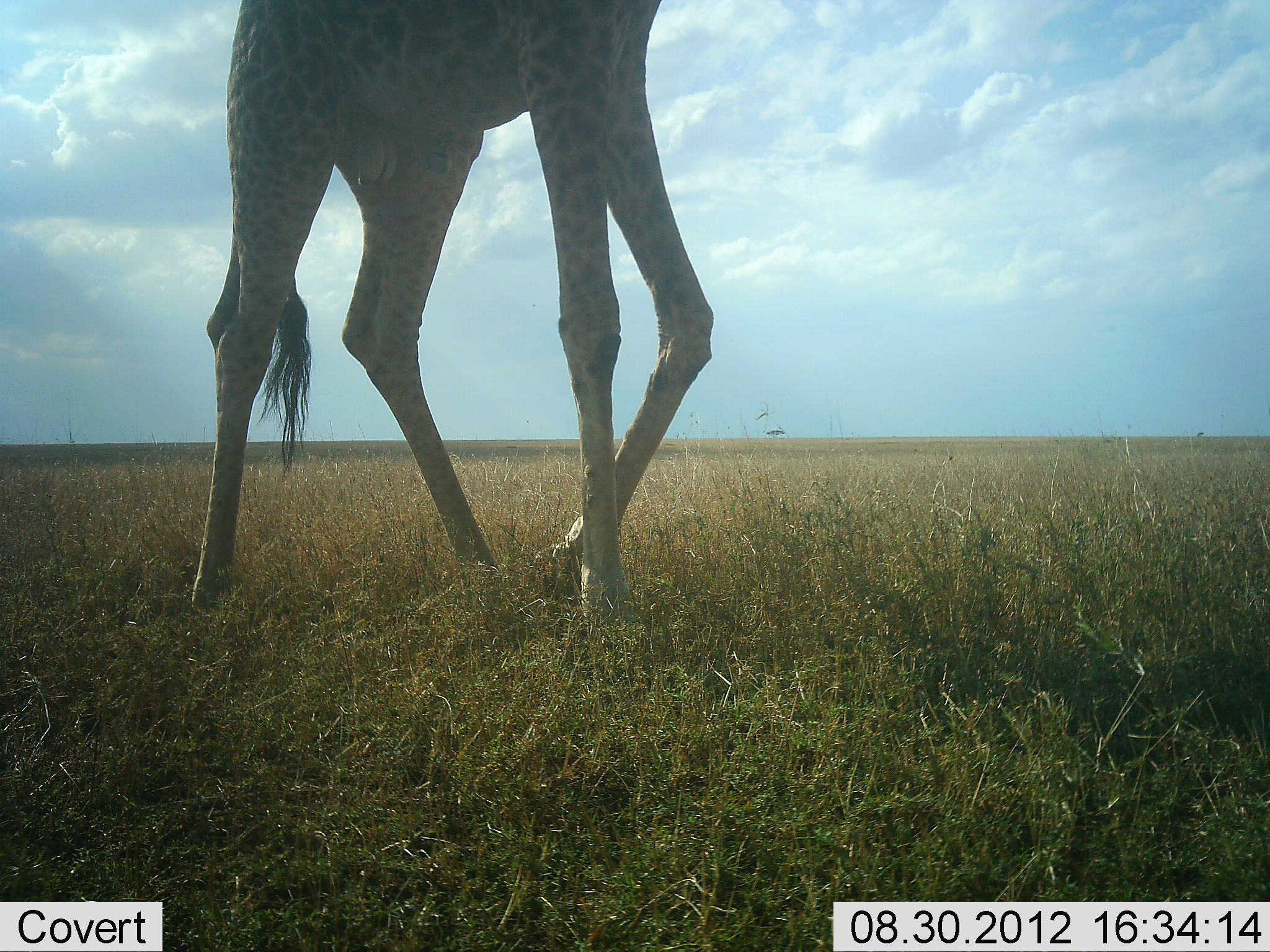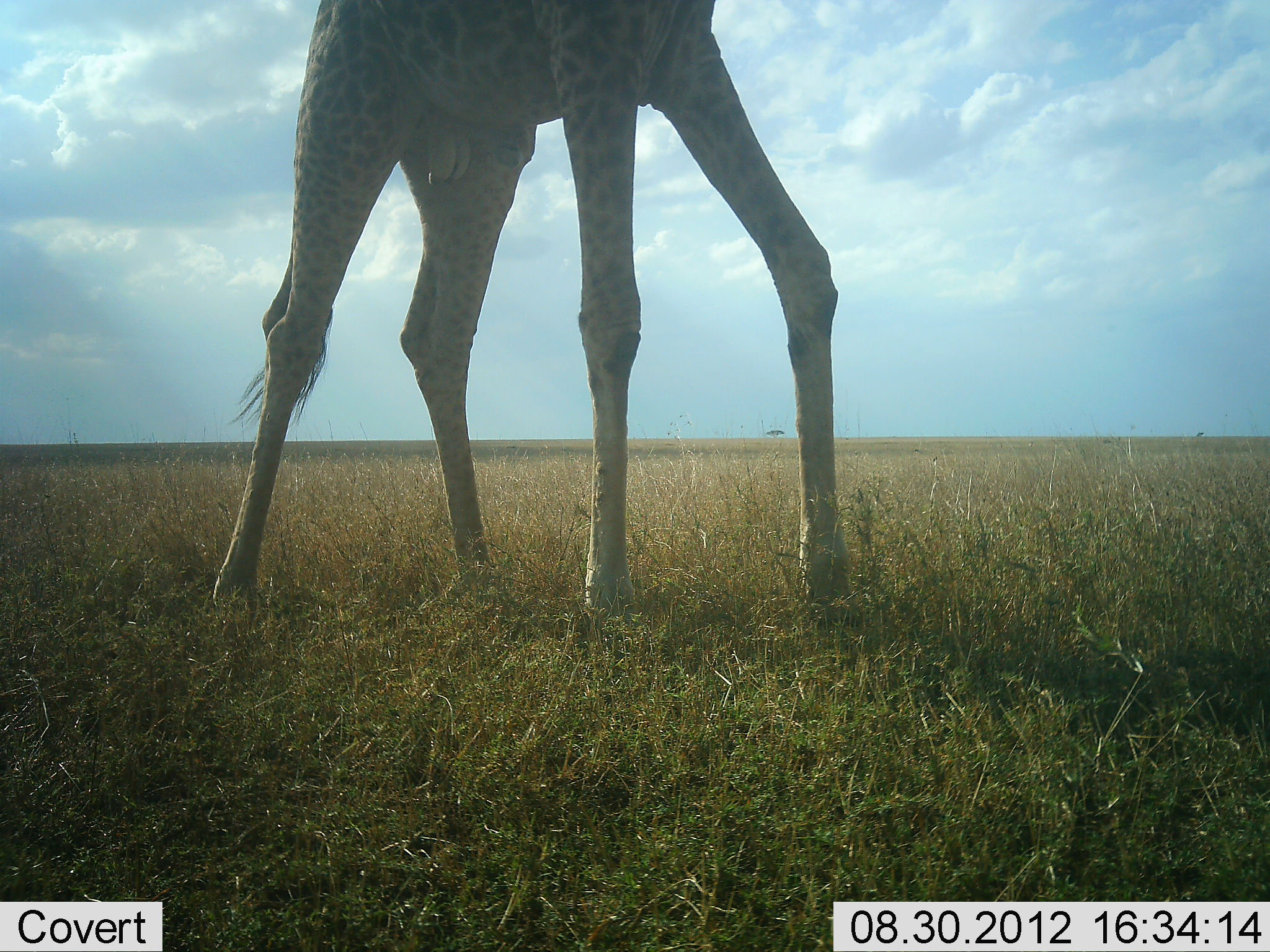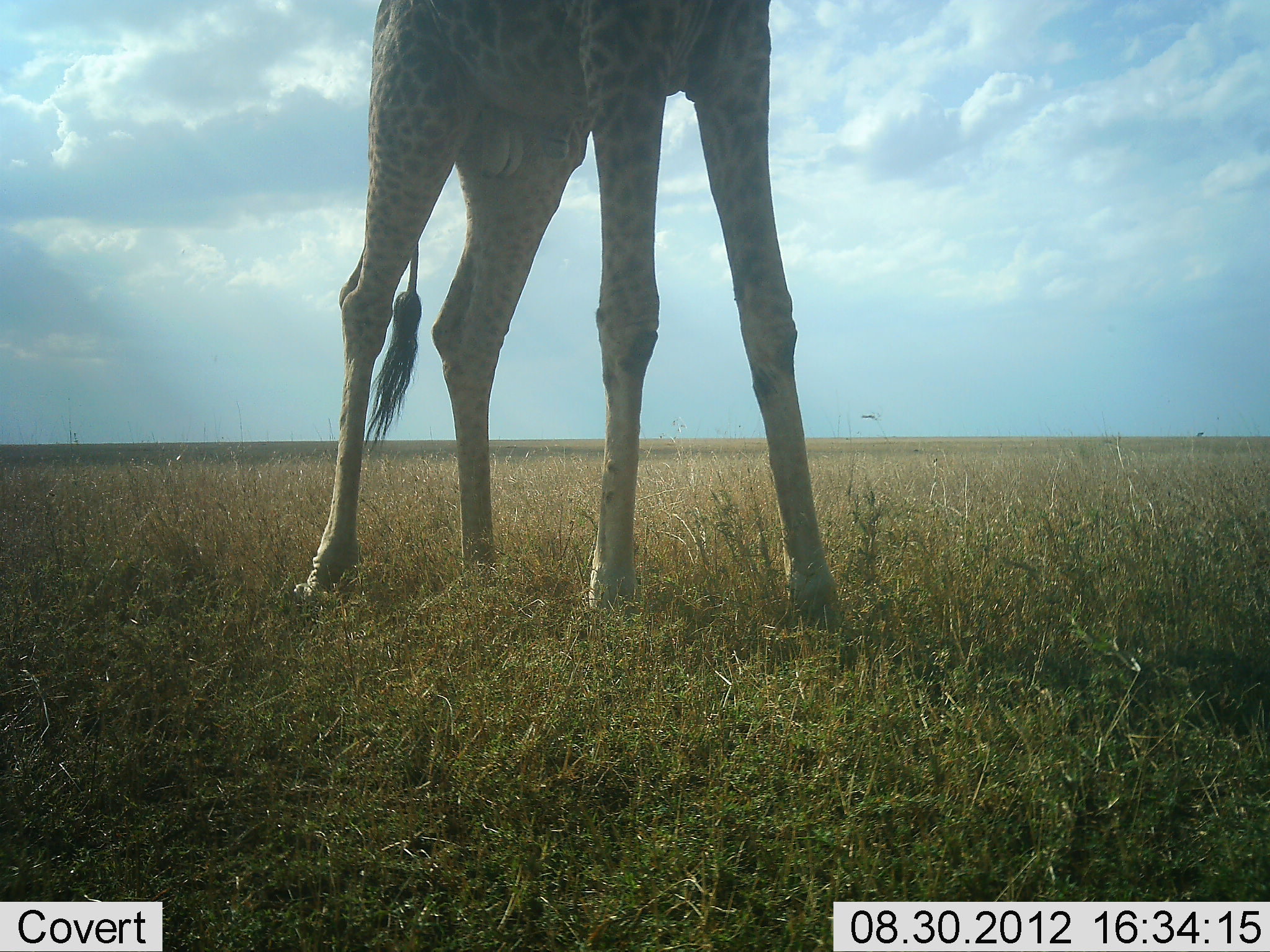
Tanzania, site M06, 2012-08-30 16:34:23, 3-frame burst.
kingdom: Animalia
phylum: Chordata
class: Mammalia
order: Artiodactyla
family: Giraffidae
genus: Giraffa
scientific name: Giraffa camelopardalis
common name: giraffe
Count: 1.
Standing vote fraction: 10%.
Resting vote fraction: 0%.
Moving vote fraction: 90%.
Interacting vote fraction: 0%.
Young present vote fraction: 0%.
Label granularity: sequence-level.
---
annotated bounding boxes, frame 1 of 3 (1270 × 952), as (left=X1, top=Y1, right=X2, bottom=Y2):
animal: (left=190, top=1, right=714, bottom=634)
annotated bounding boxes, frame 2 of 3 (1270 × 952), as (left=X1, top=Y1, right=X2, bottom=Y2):
animal: (left=213, top=0, right=849, bottom=634)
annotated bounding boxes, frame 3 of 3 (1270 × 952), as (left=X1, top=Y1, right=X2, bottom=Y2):
animal: (left=293, top=1, right=841, bottom=617)